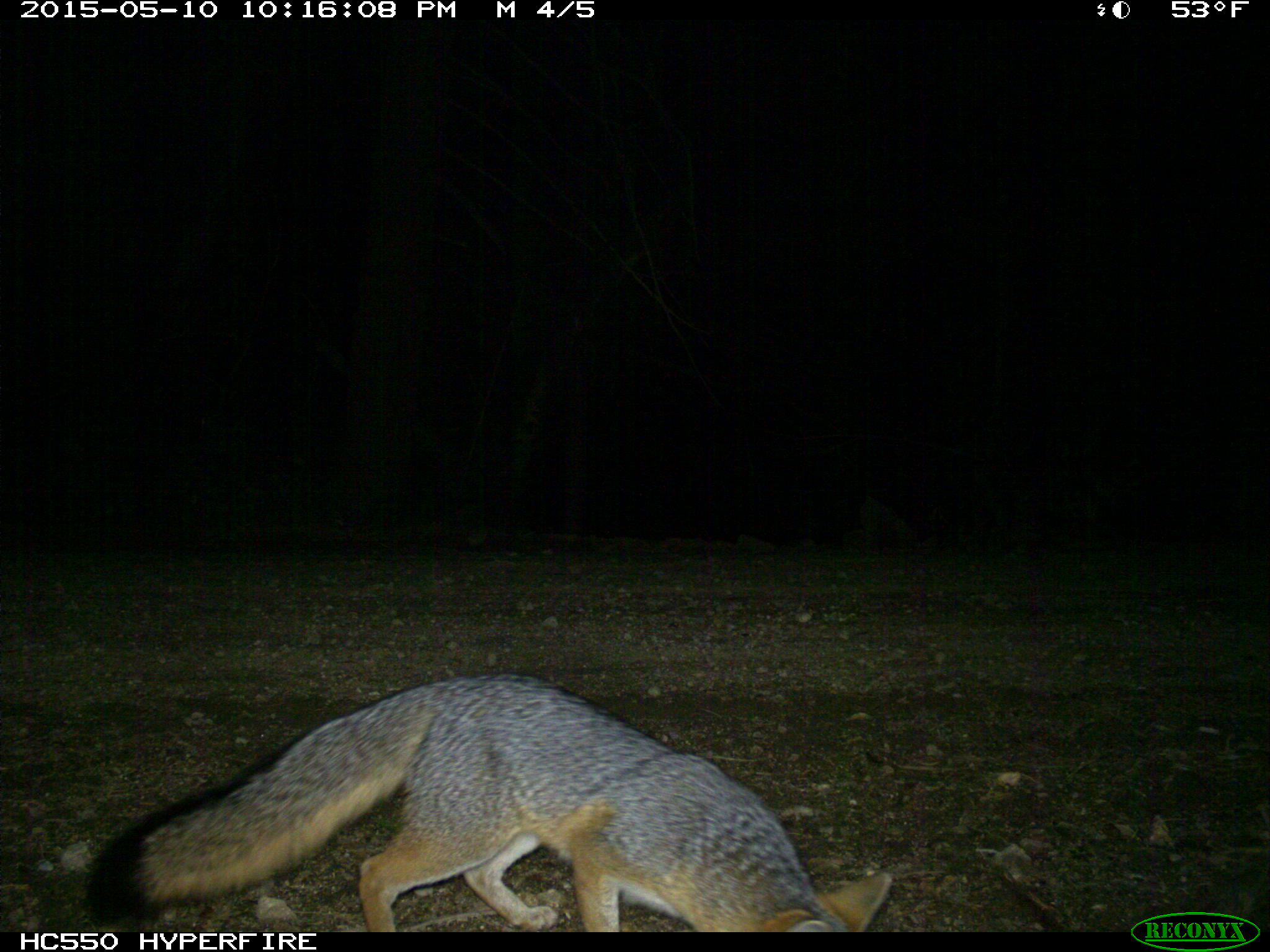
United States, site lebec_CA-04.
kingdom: Animalia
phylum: Chordata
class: Mammalia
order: Carnivora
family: Canidae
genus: Urocyon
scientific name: Urocyon cinereoargenteus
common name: gray fox